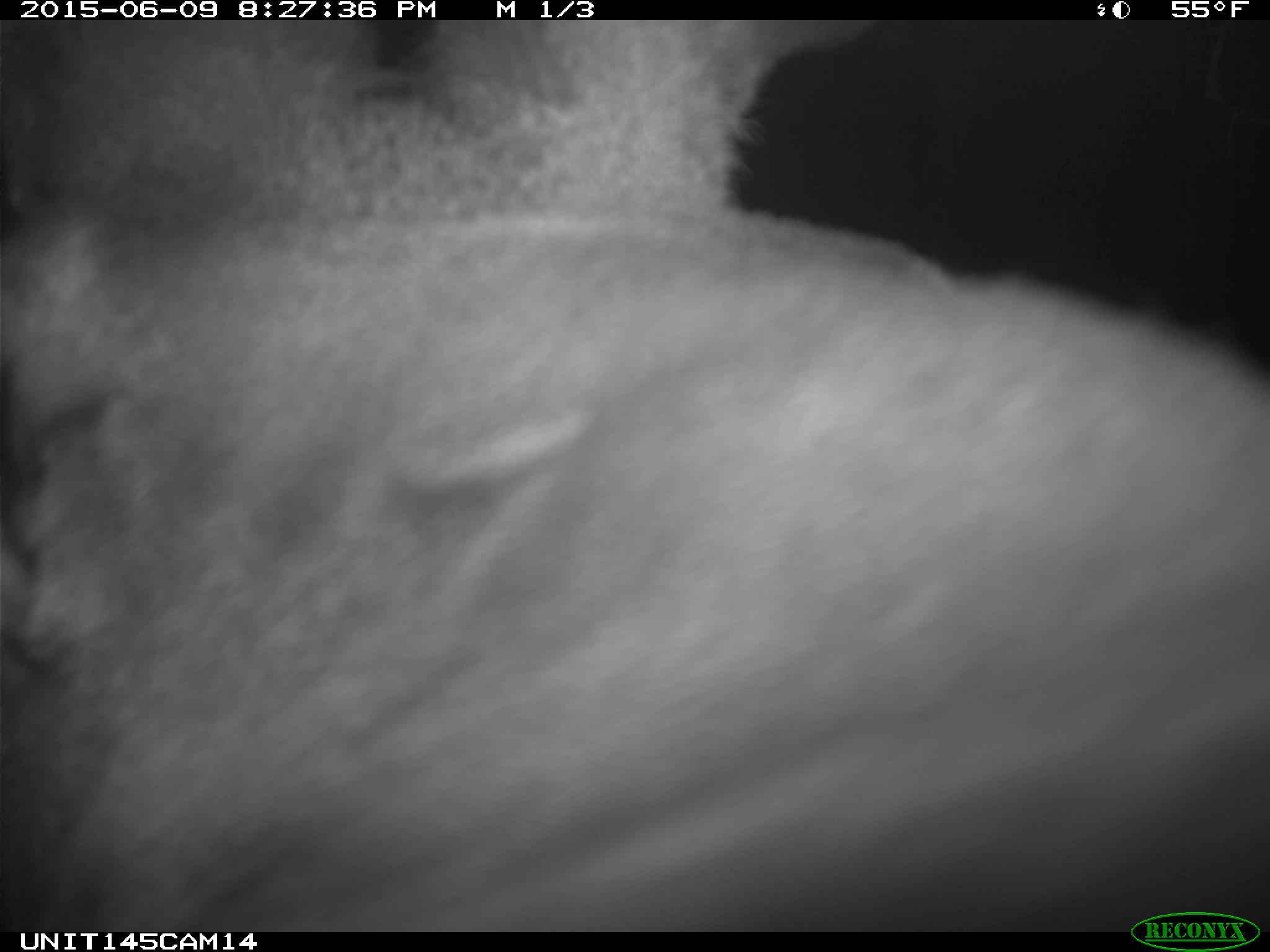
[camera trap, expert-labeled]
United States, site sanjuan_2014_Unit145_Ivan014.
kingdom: Animalia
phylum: Chordata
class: Mammalia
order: Artiodactyla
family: Cervidae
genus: Cervus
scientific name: Cervus elaphus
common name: red deer